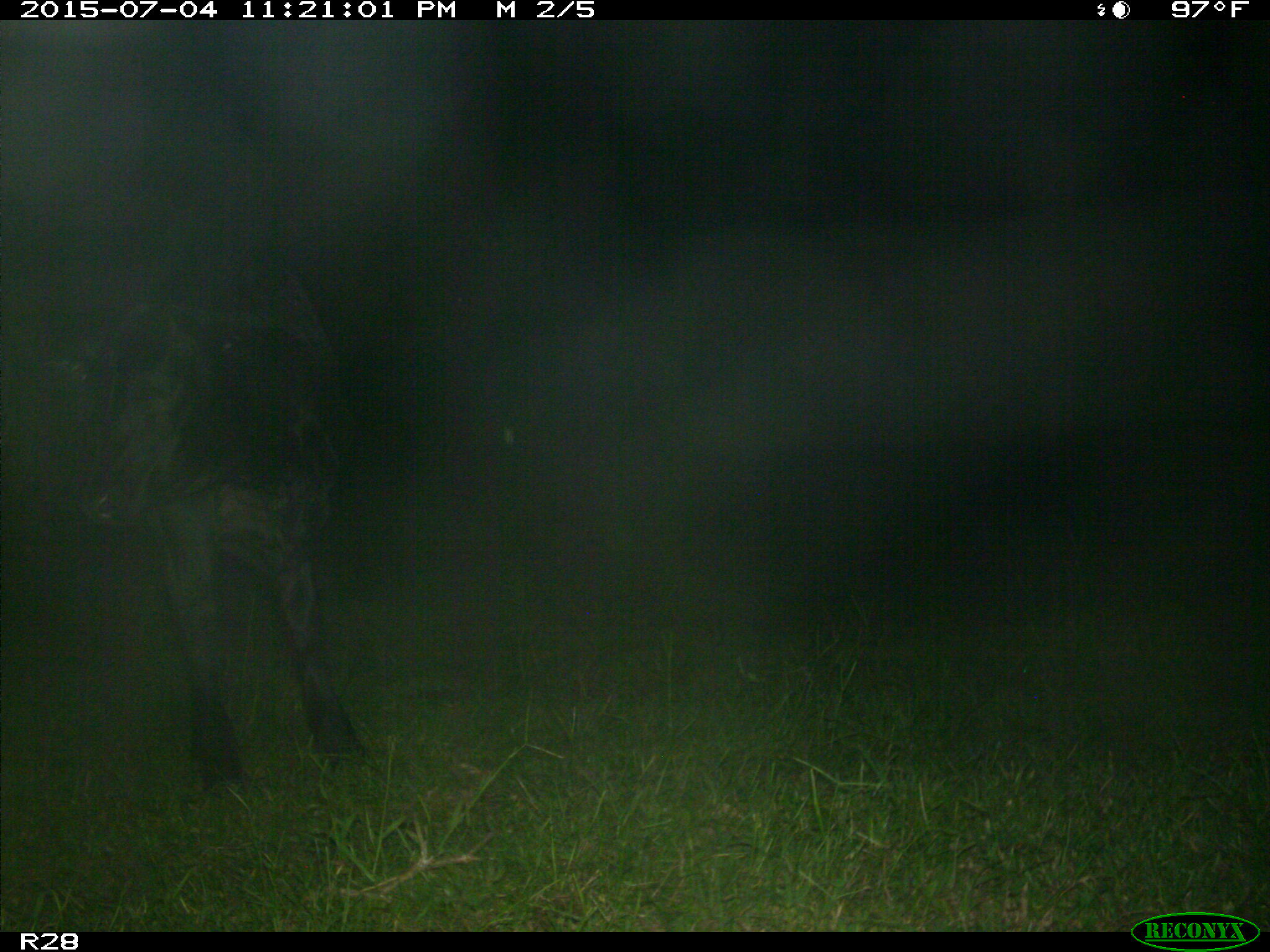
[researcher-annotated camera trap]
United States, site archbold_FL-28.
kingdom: Animalia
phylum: Chordata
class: Mammalia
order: Artiodactyla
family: Bovidae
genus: Bos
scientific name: Bos taurus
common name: domestic cow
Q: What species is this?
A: Bos taurus (domestic cow).